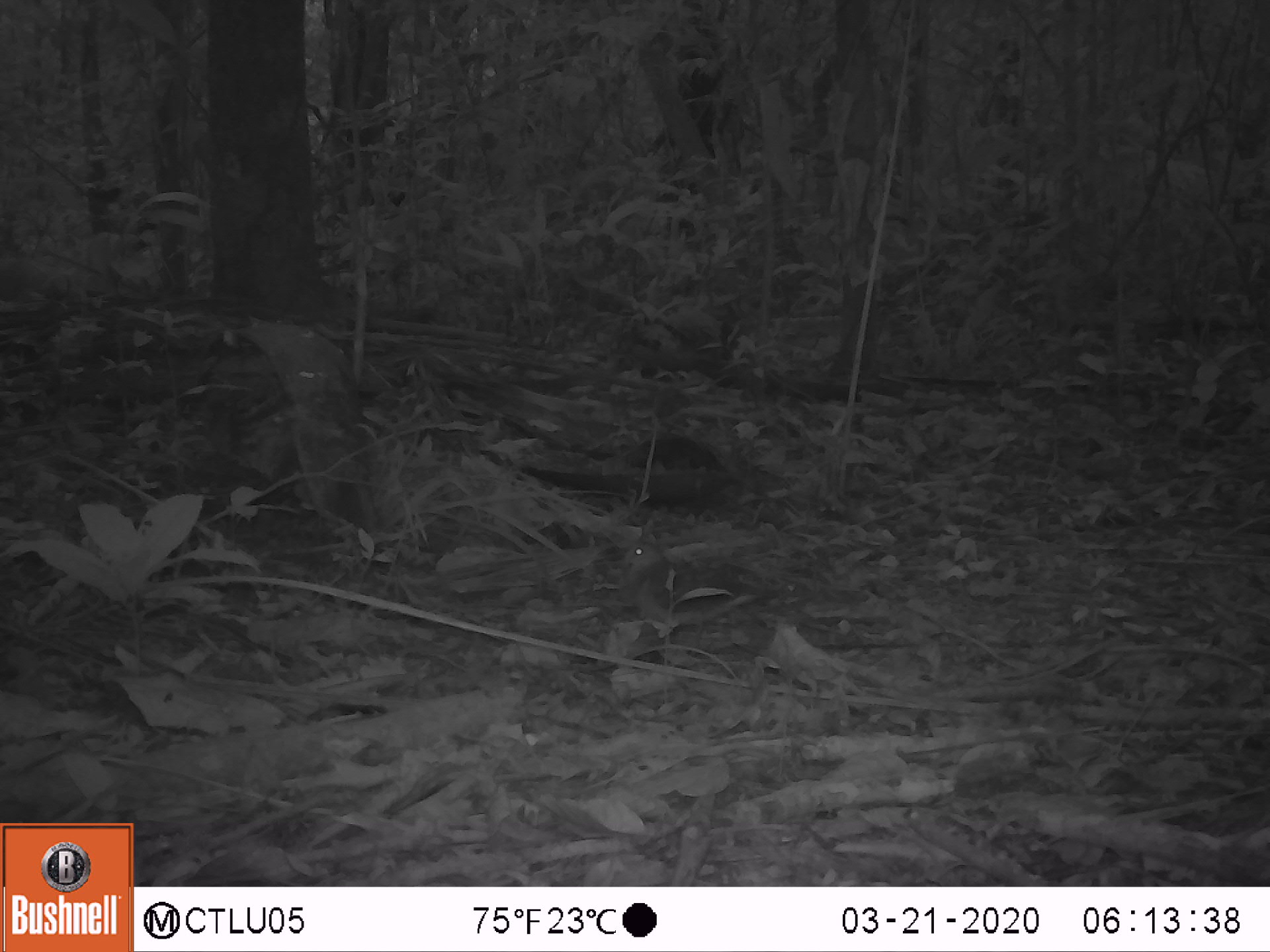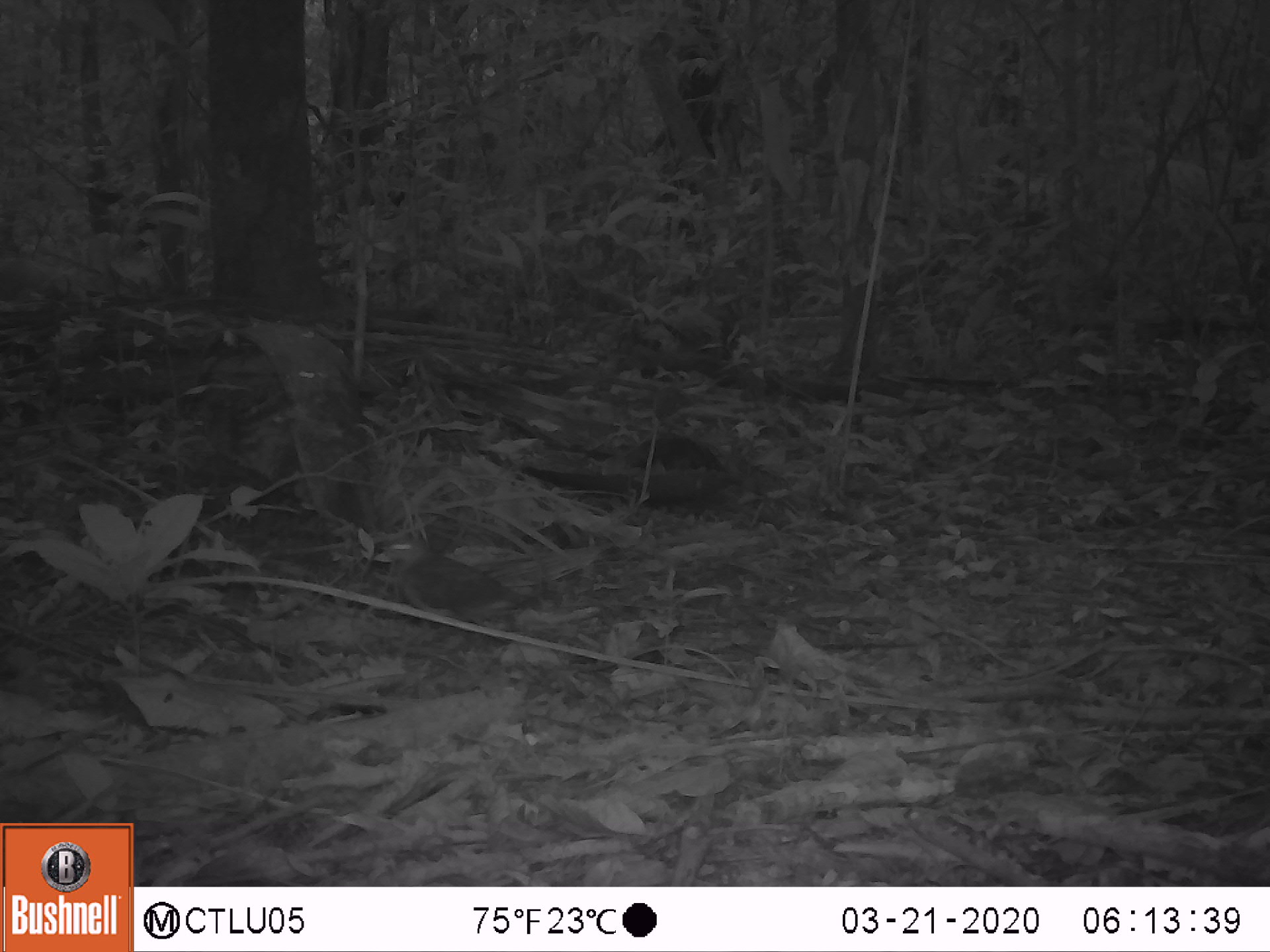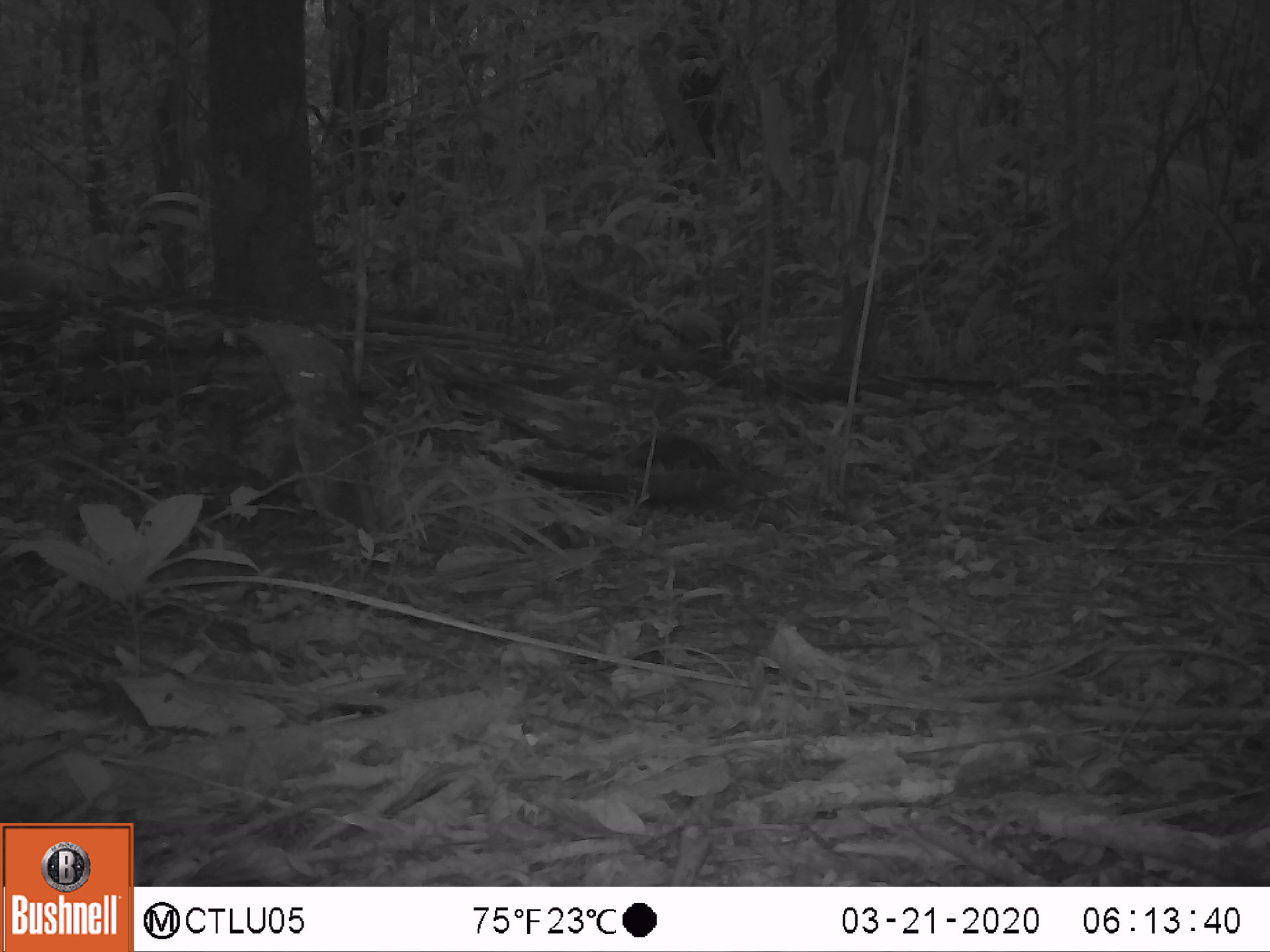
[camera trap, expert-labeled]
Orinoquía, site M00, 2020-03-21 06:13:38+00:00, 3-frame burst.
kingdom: Animalia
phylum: Chordata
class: Aves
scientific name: Aves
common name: bird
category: unknown bird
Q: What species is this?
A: Unknown bird (bird) (Aves).